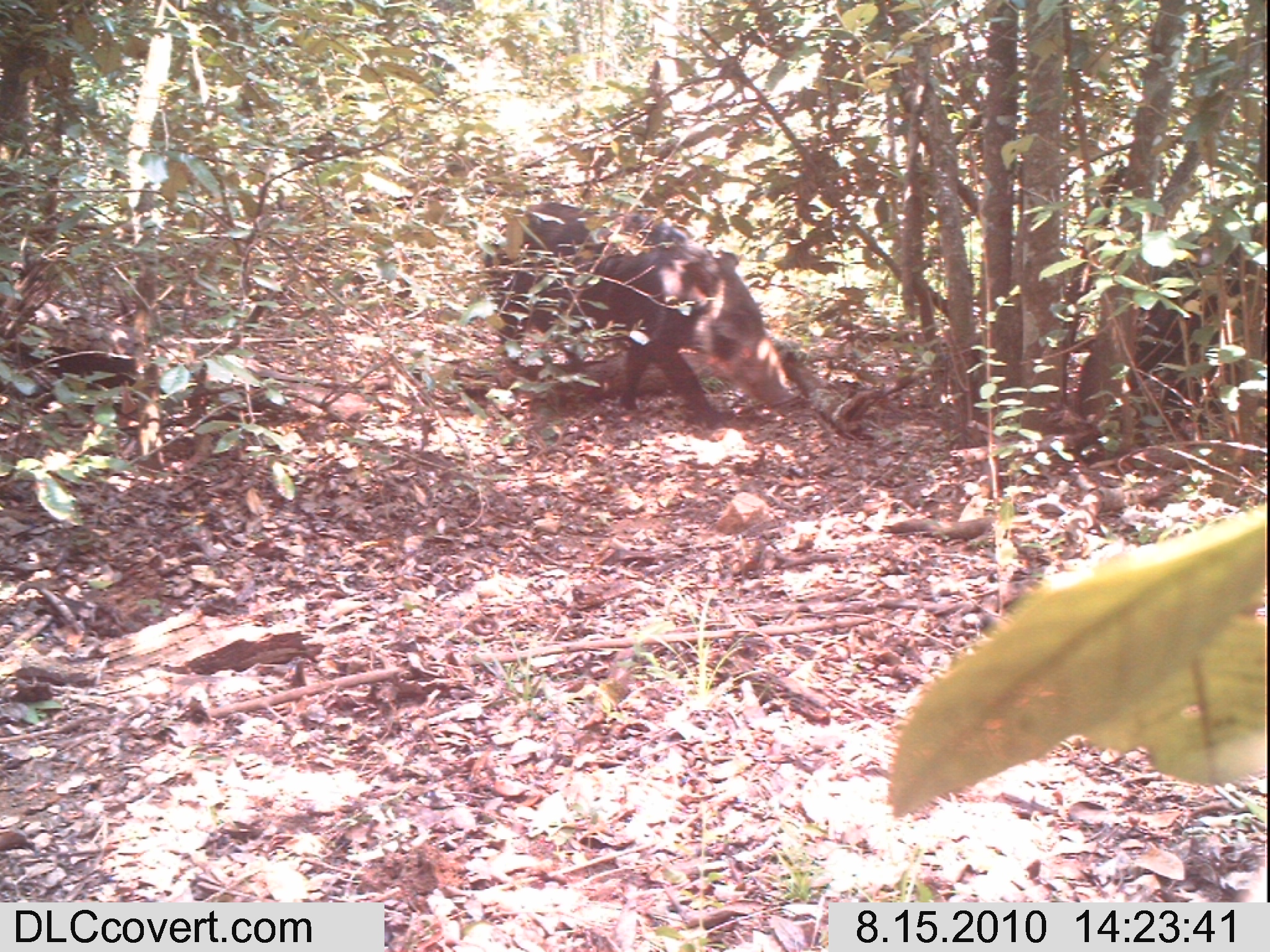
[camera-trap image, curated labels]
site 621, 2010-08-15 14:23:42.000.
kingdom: Animalia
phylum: Chordata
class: Mammalia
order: Artiodactyla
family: Suidae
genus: Potamochoerus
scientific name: Potamochoerus larvatus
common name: bushpig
Potamochoerus larvatus (bushpig), count 1.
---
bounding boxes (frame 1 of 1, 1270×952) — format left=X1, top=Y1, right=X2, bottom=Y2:
potamochoerus larvatus: left=482, top=202, right=801, bottom=427; left=1126, top=218, right=1267, bottom=445